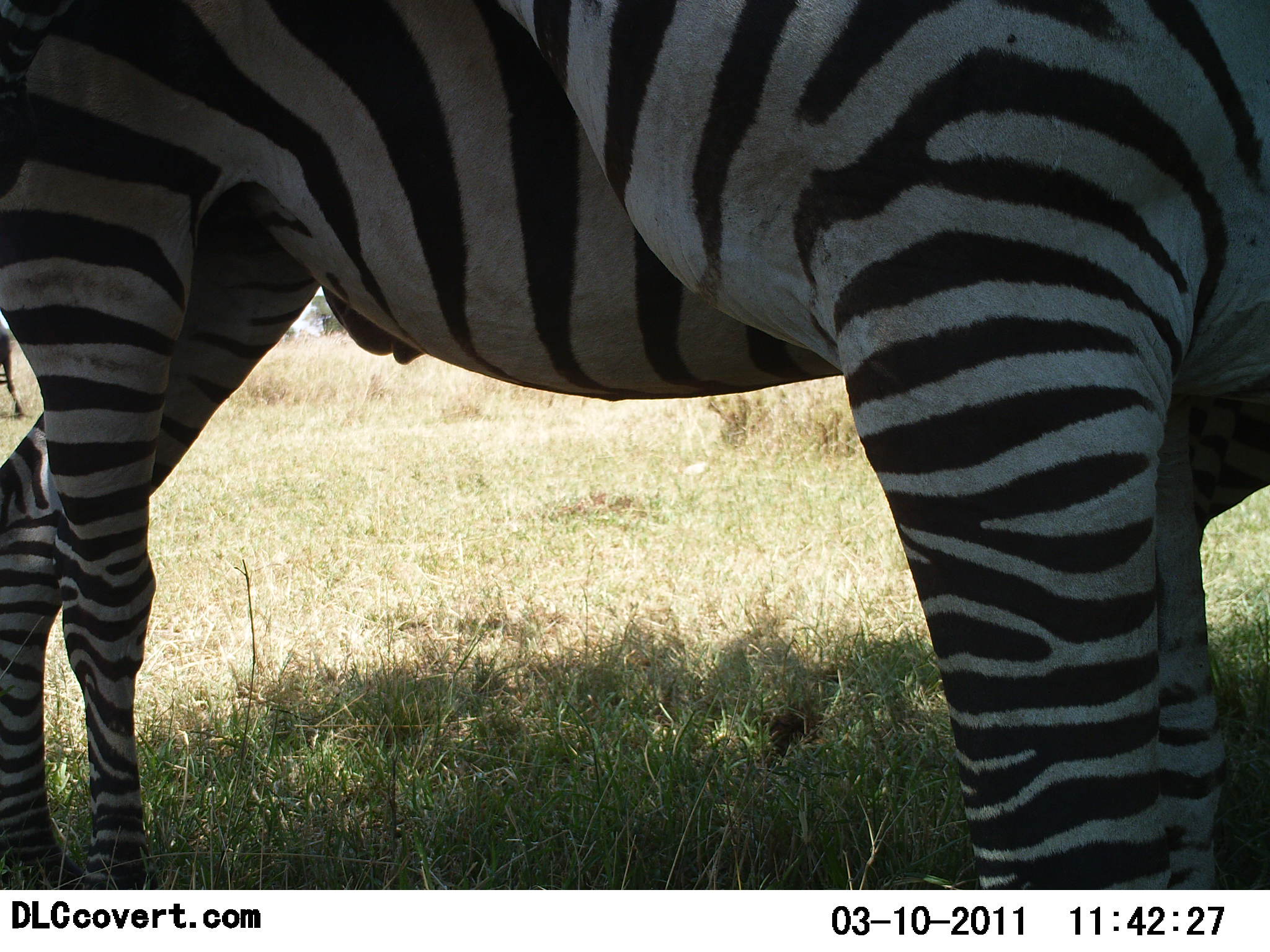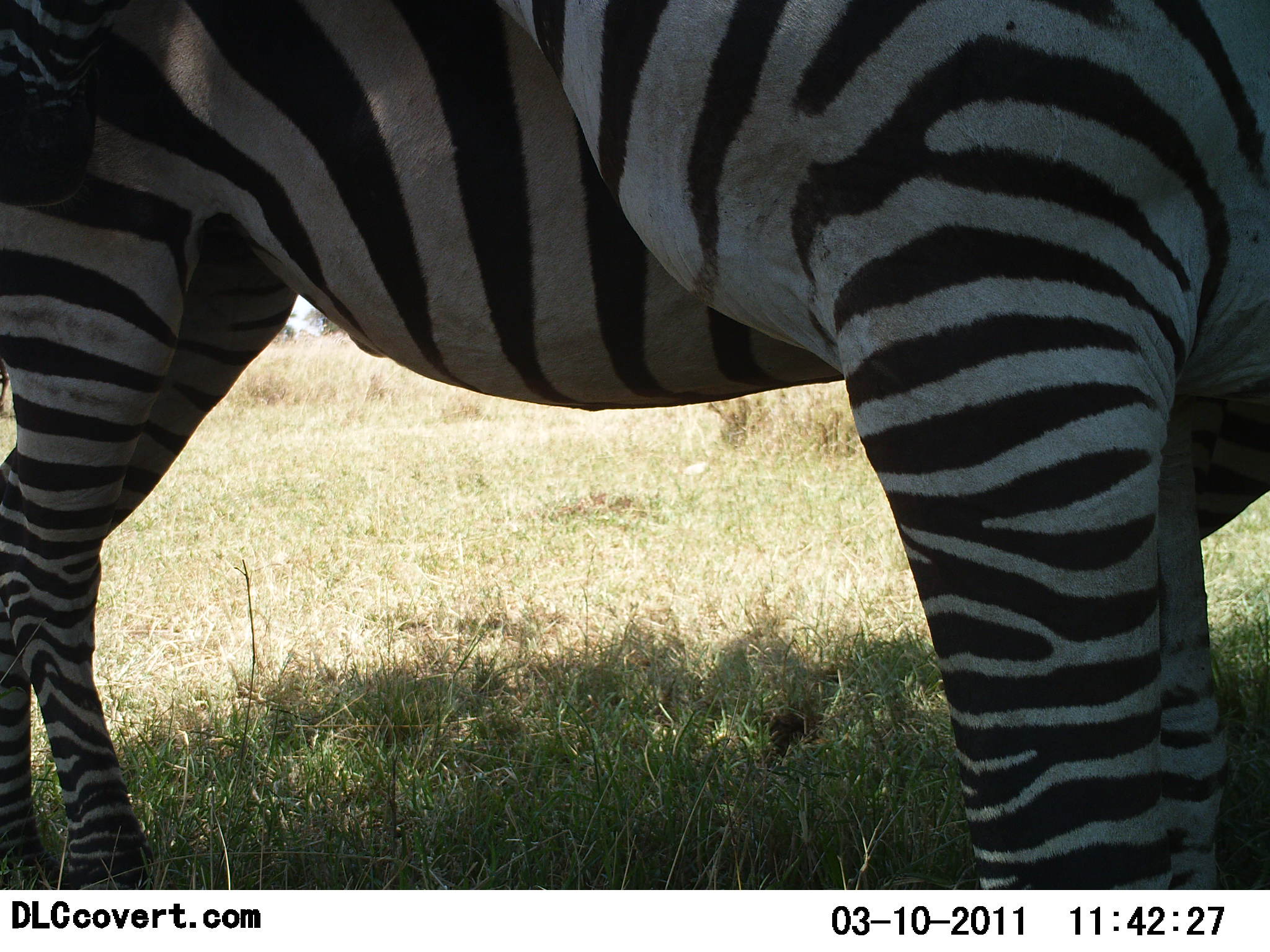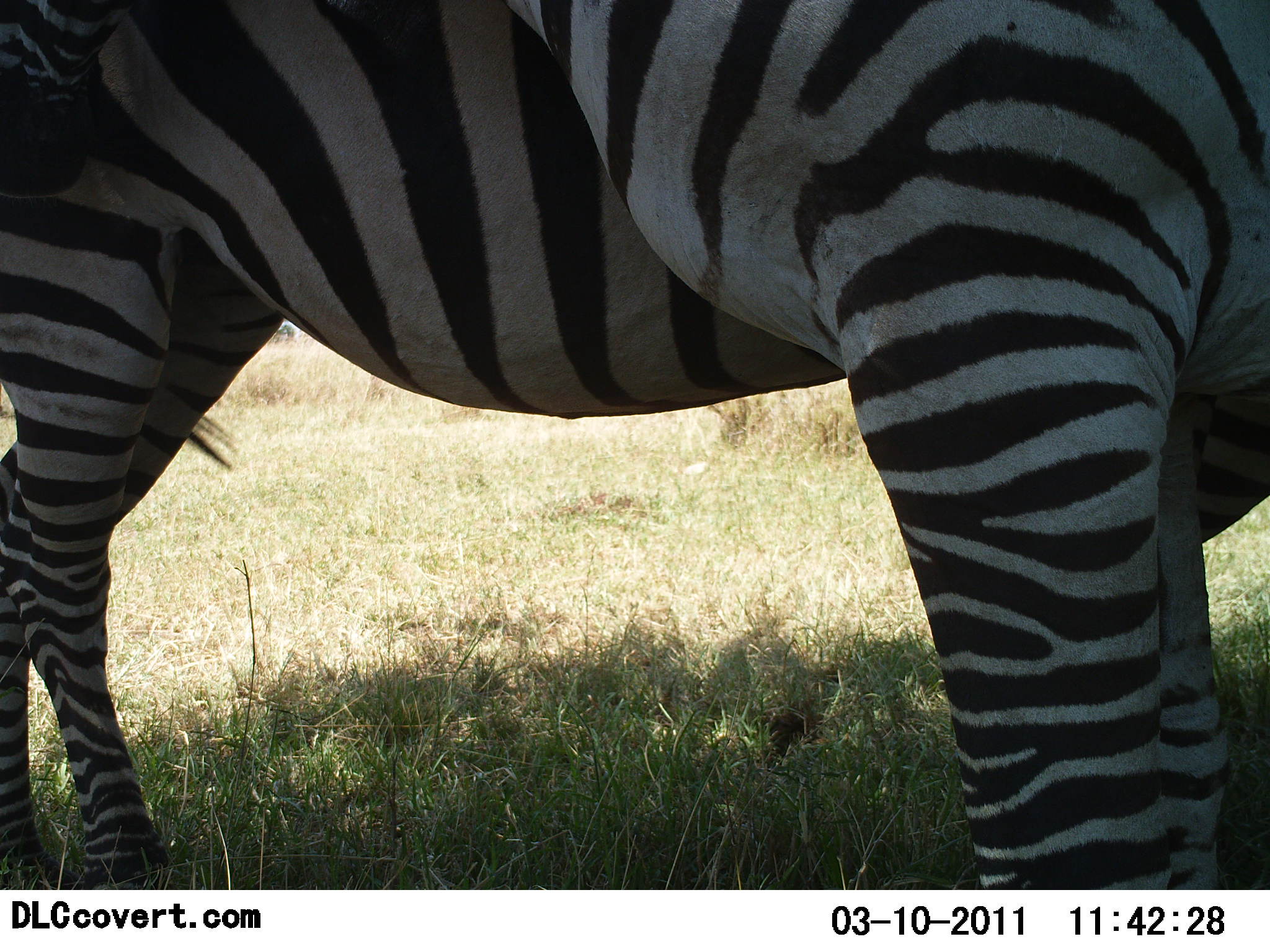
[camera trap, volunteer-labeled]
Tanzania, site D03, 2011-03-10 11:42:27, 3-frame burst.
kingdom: Animalia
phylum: Chordata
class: Mammalia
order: Perissodactyla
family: Equidae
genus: Equus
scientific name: Equus quagga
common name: plains zebra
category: zebra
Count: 2.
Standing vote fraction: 100%.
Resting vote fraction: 0%.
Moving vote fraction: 0%.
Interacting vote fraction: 10%.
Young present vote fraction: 0%.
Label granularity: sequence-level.